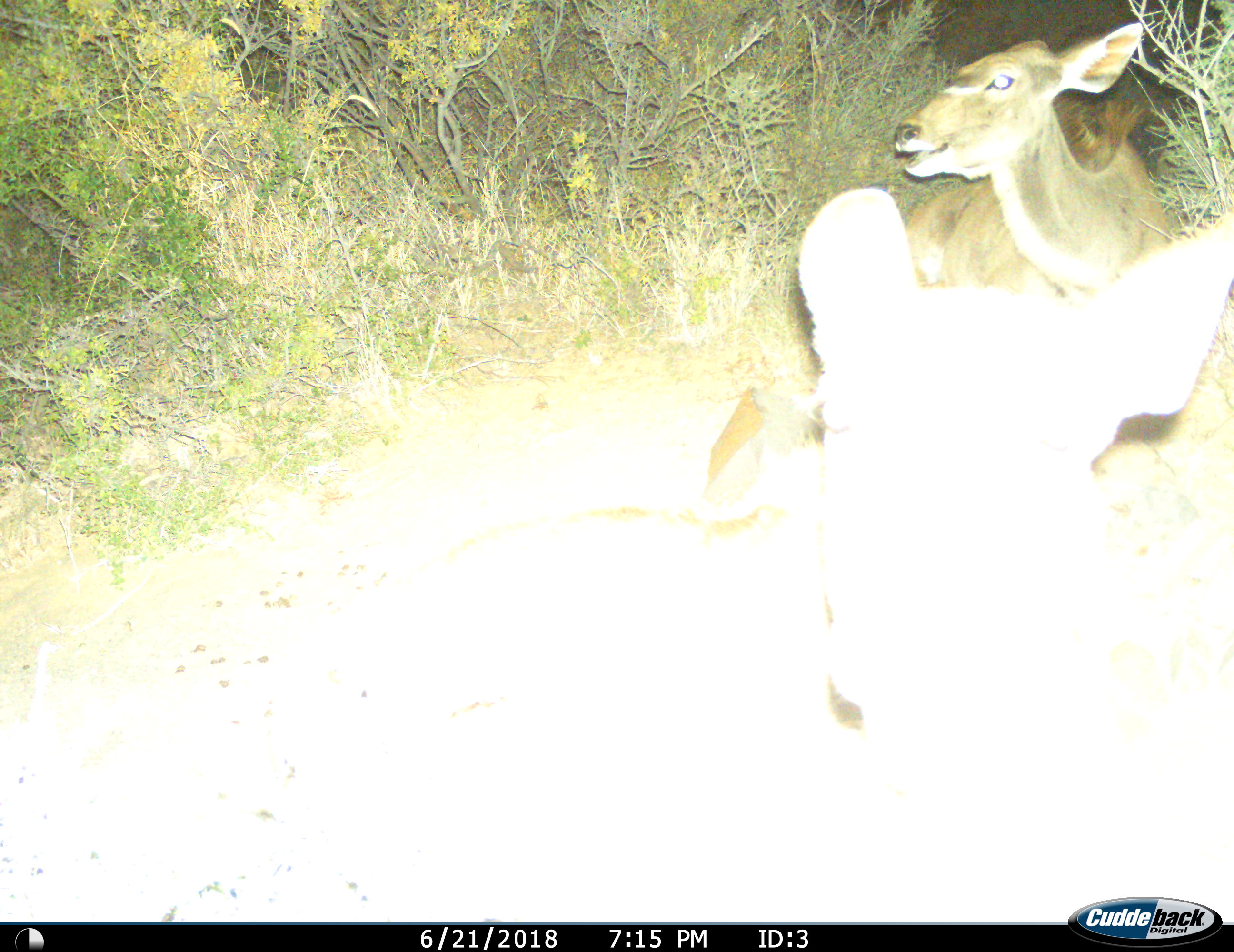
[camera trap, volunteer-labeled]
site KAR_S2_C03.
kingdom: Animalia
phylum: Chordata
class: Mammalia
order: Artiodactyla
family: Bovidae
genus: Tragelaphus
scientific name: Tragelaphus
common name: kudu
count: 2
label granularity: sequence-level